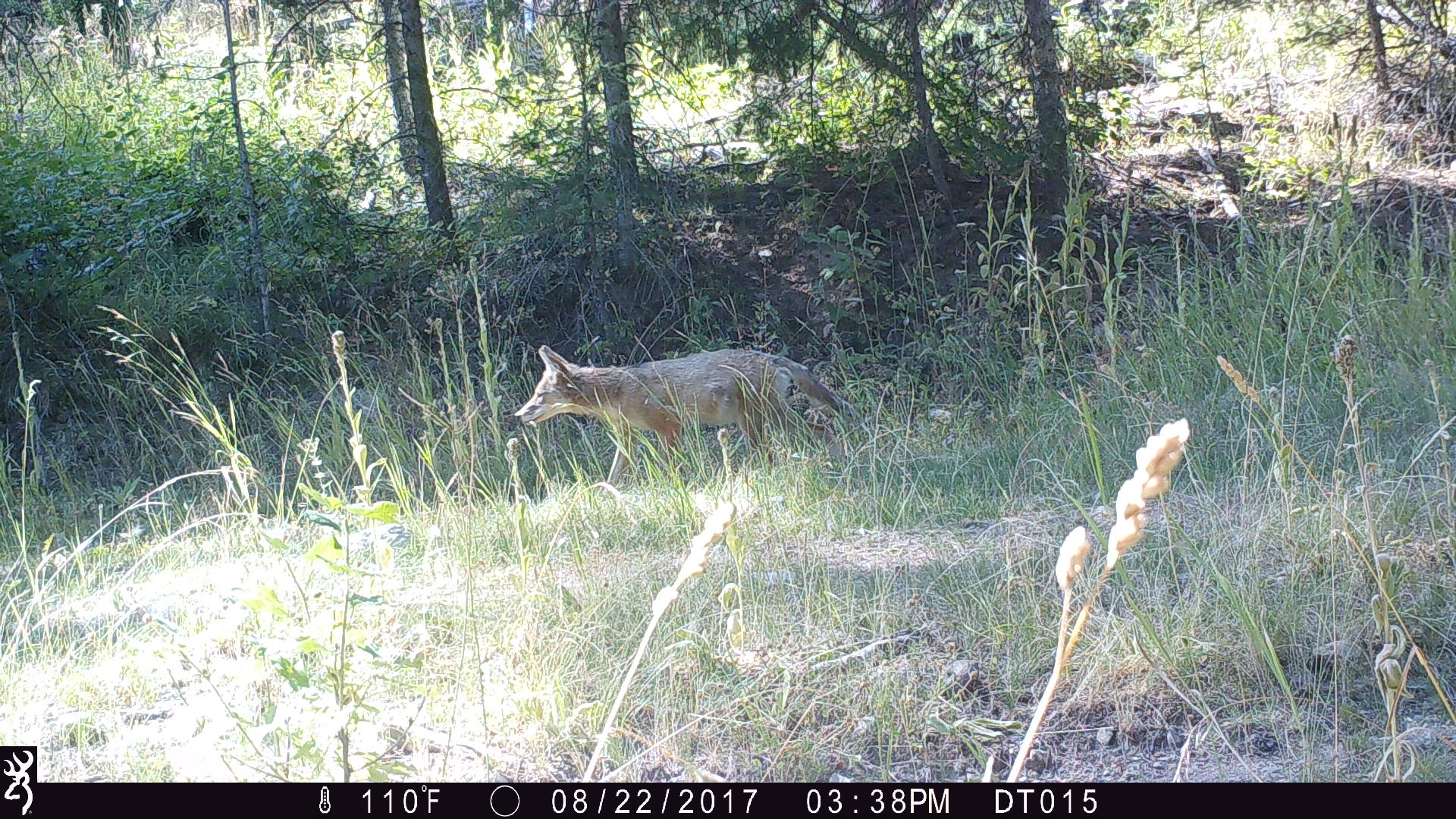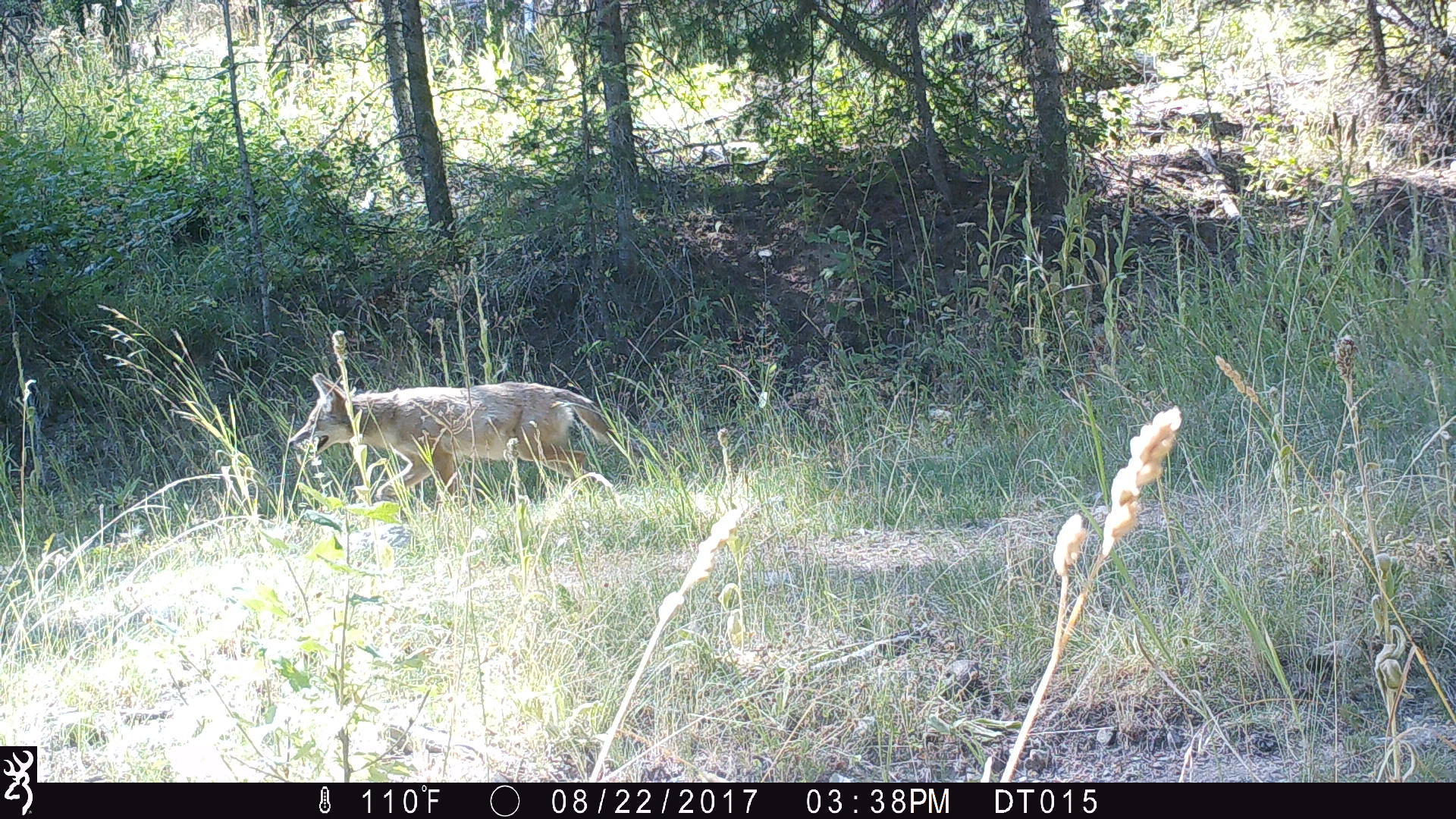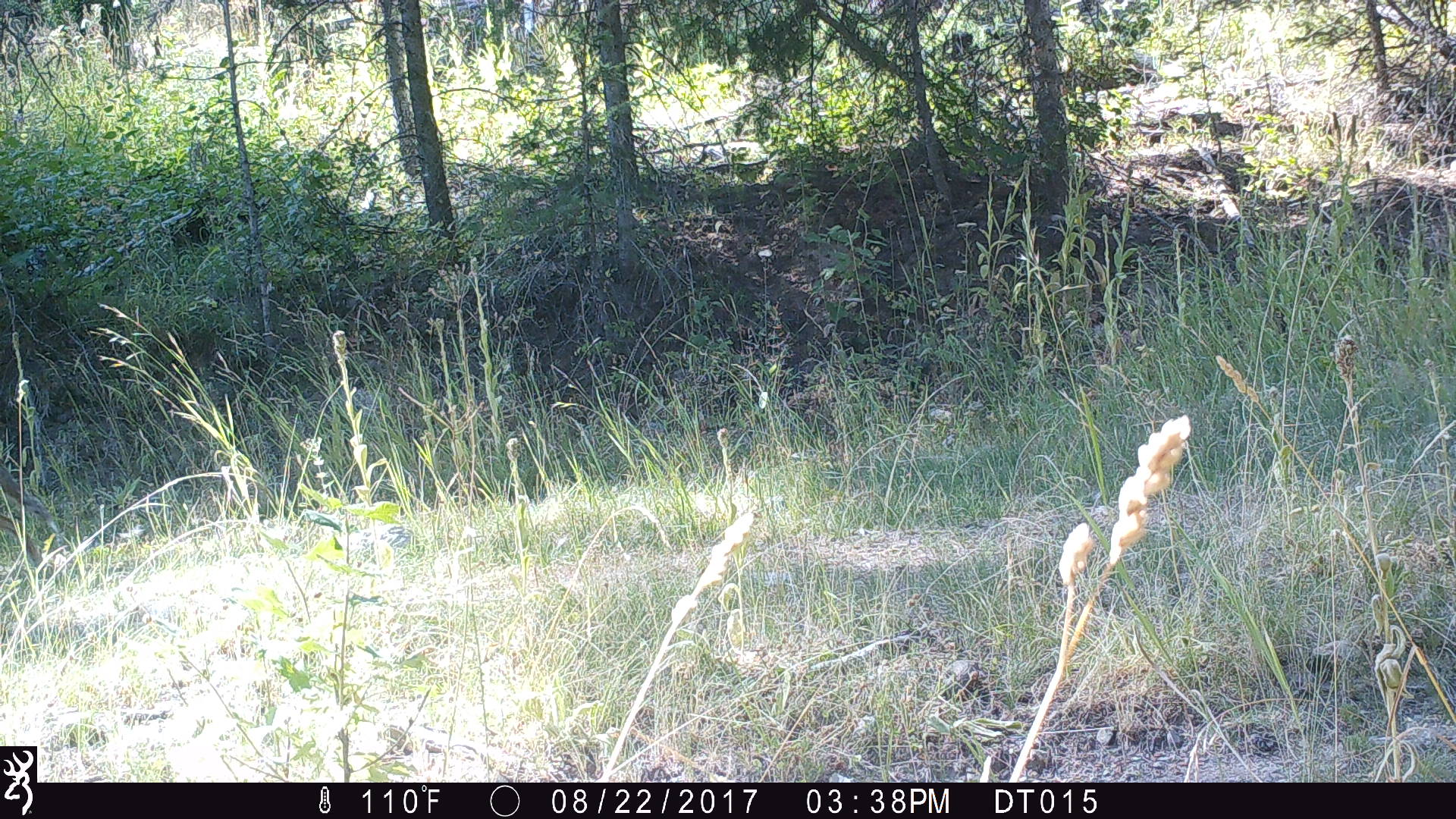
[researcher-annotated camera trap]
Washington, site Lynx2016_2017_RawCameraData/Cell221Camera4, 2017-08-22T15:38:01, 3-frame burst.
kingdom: Animalia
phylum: Chordata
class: Mammalia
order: Carnivora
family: Canidae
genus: Canis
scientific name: Canis latrans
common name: coyote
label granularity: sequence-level